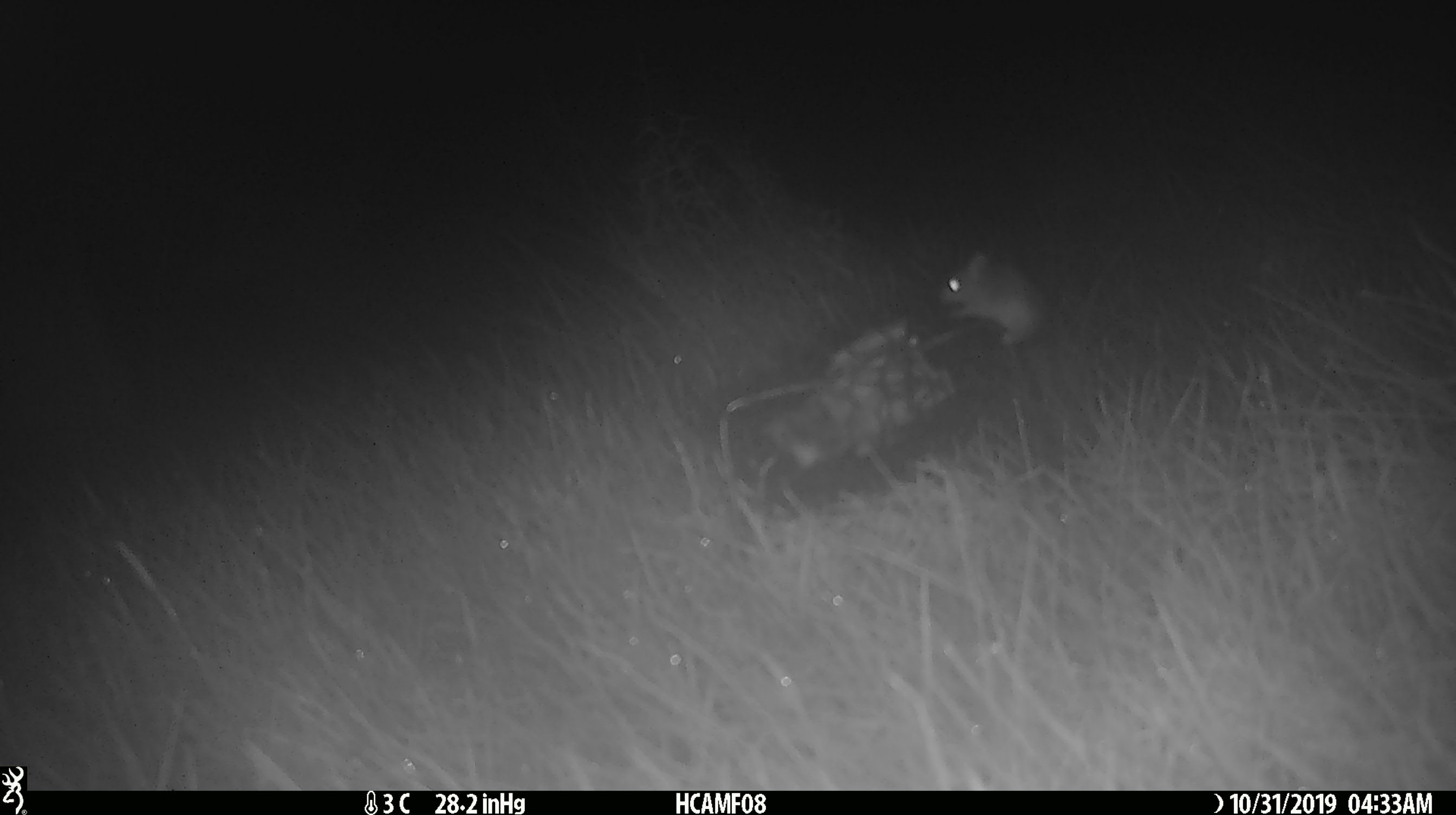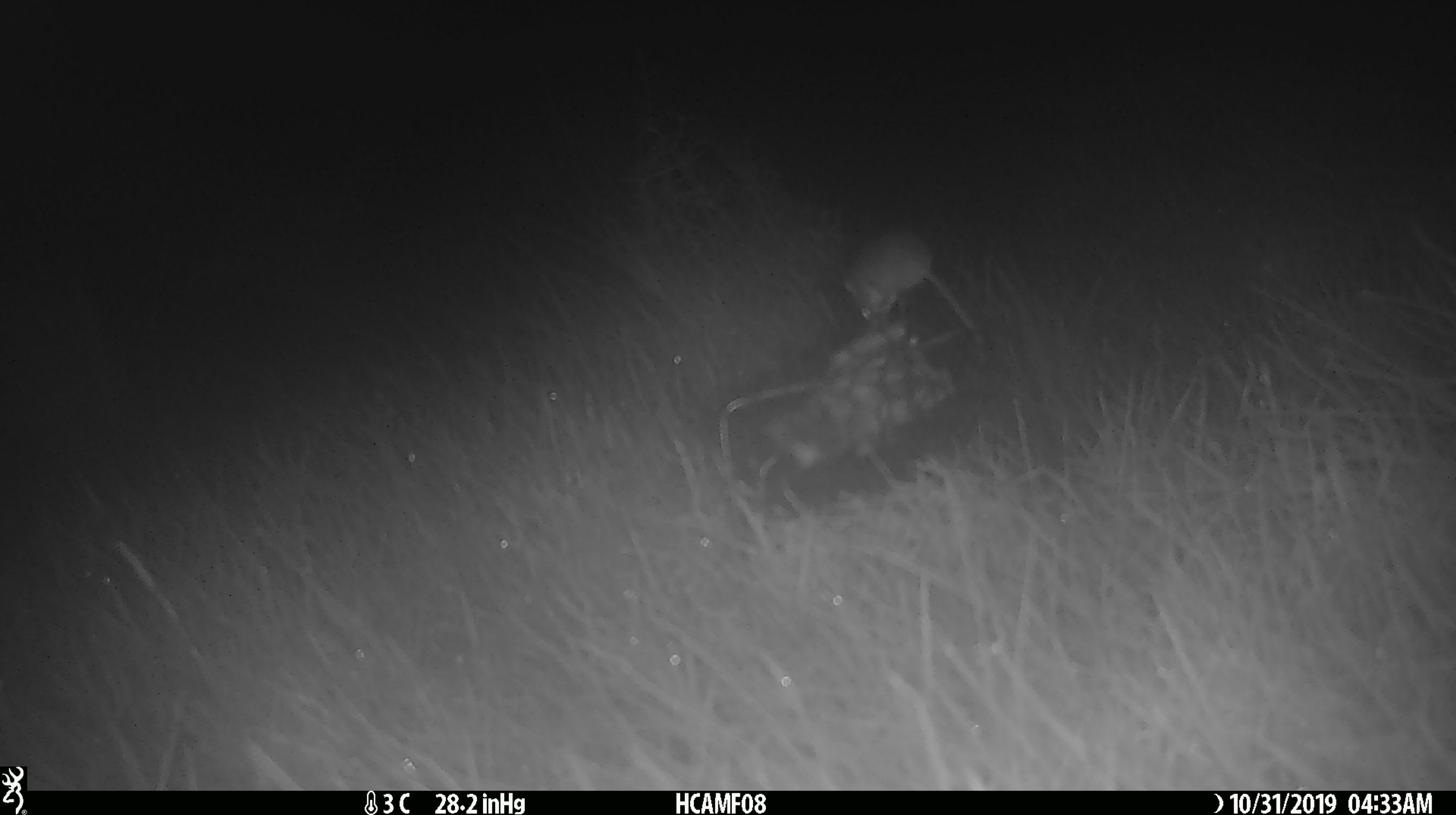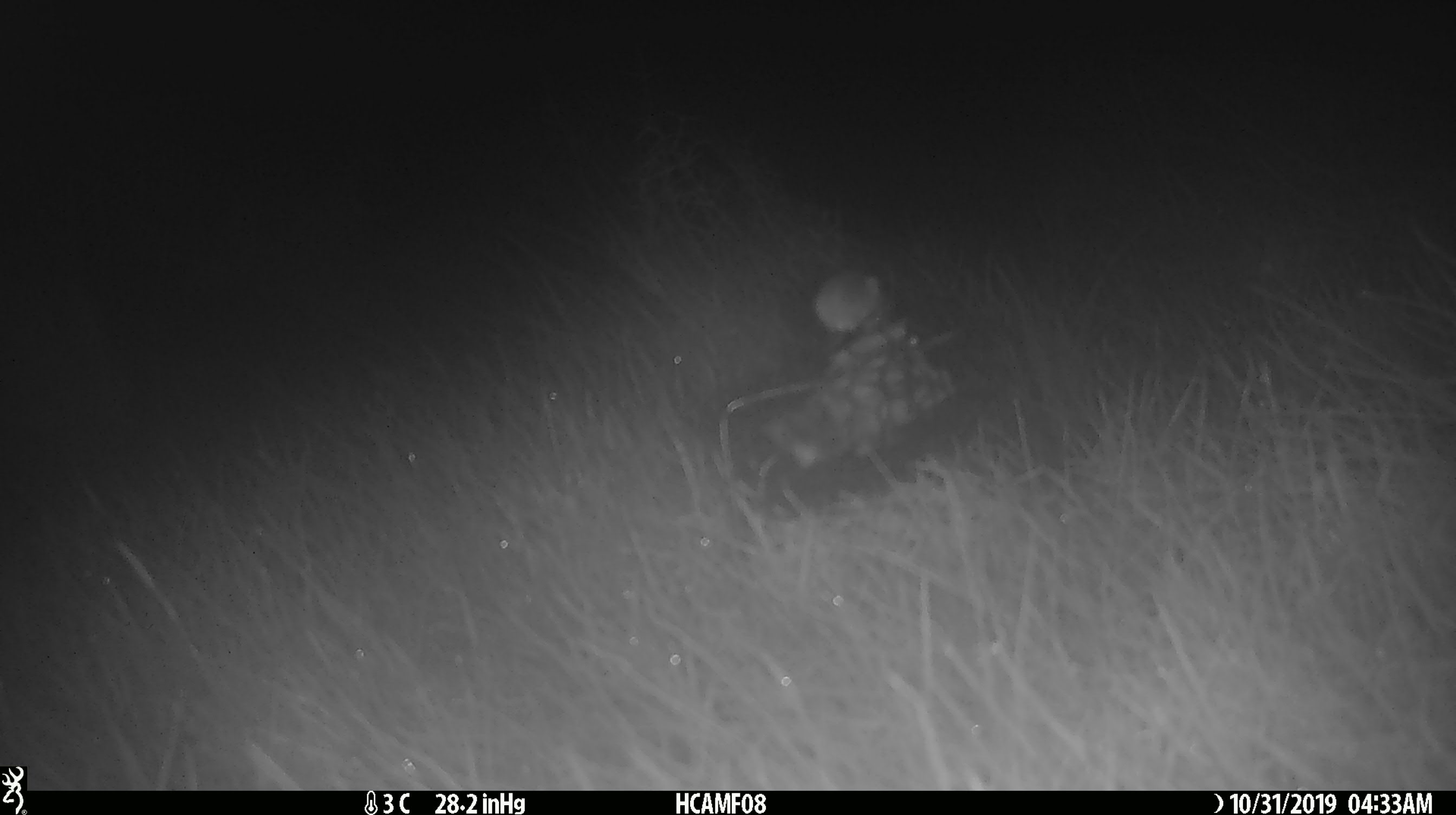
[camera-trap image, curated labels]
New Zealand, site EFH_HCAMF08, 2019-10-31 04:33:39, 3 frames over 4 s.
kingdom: Animalia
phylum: Chordata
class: Mammalia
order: Rodentia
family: Muridae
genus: Mus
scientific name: Mus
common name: mouse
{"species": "mouse (Mus)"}